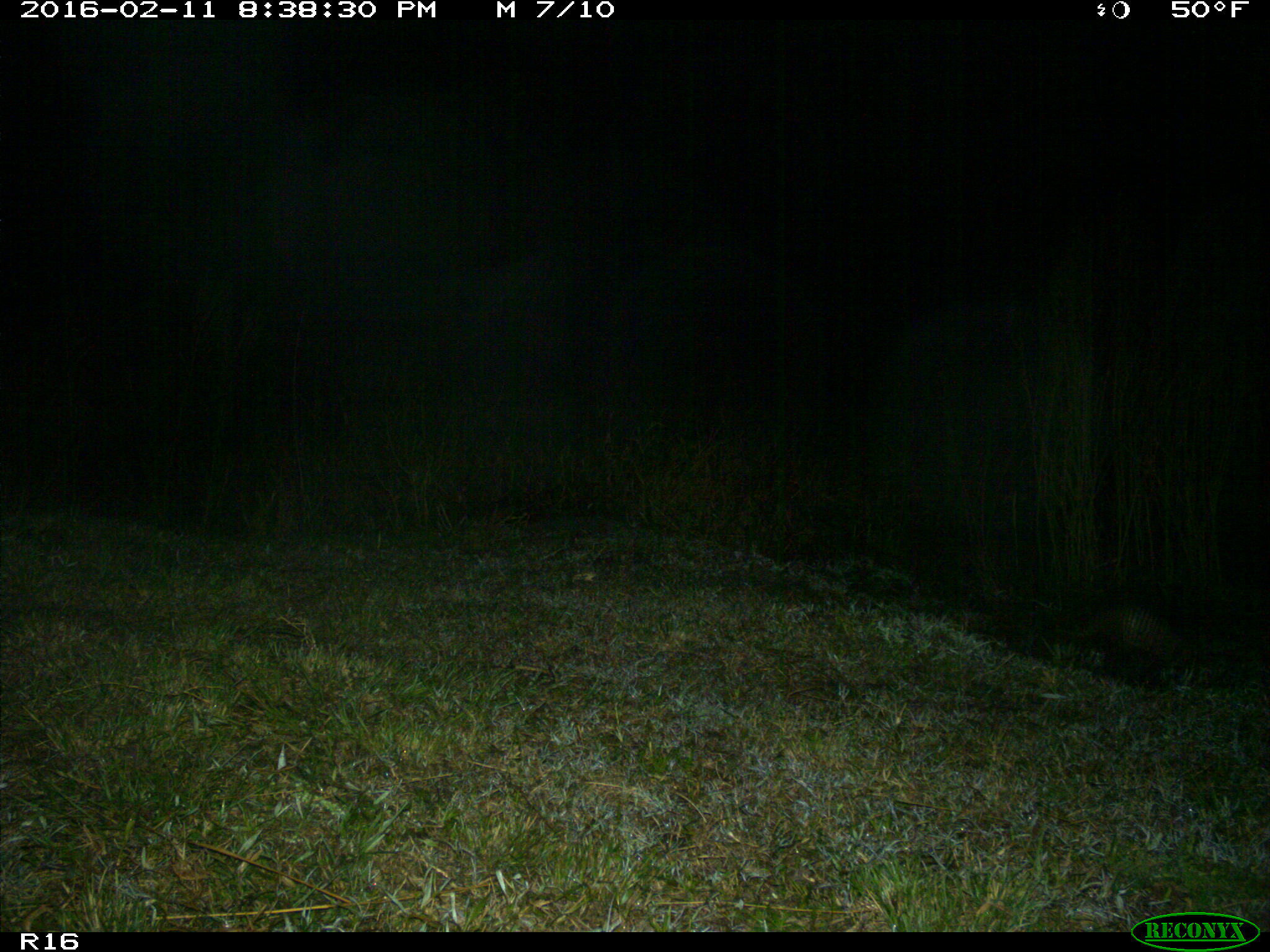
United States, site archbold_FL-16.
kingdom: Animalia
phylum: Chordata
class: Mammalia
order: Cingulata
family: Dasypodidae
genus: Dasypus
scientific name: Dasypus novemcinctus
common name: nine-banded armadillo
Dasypus novemcinctus (nine-banded armadillo).